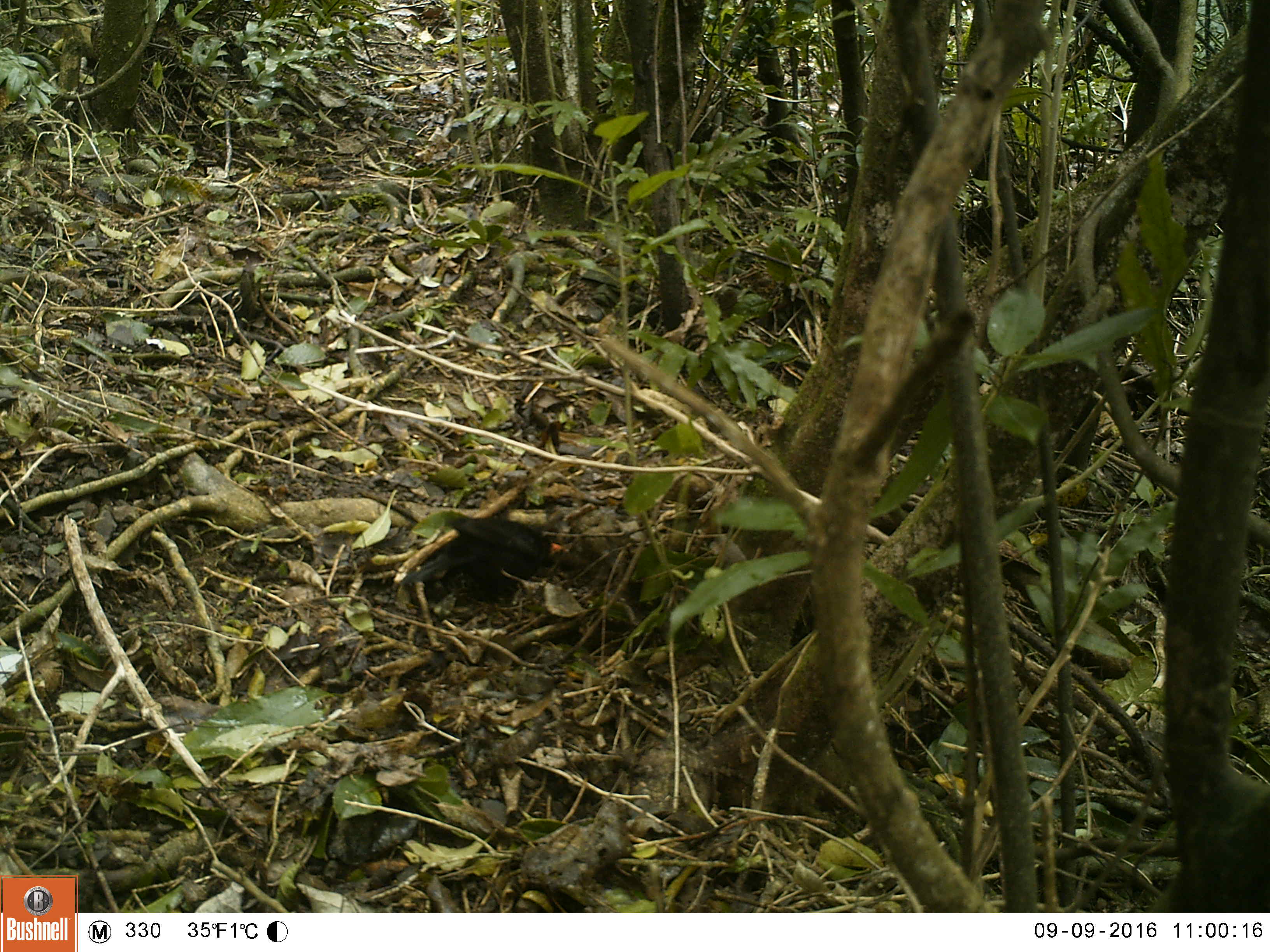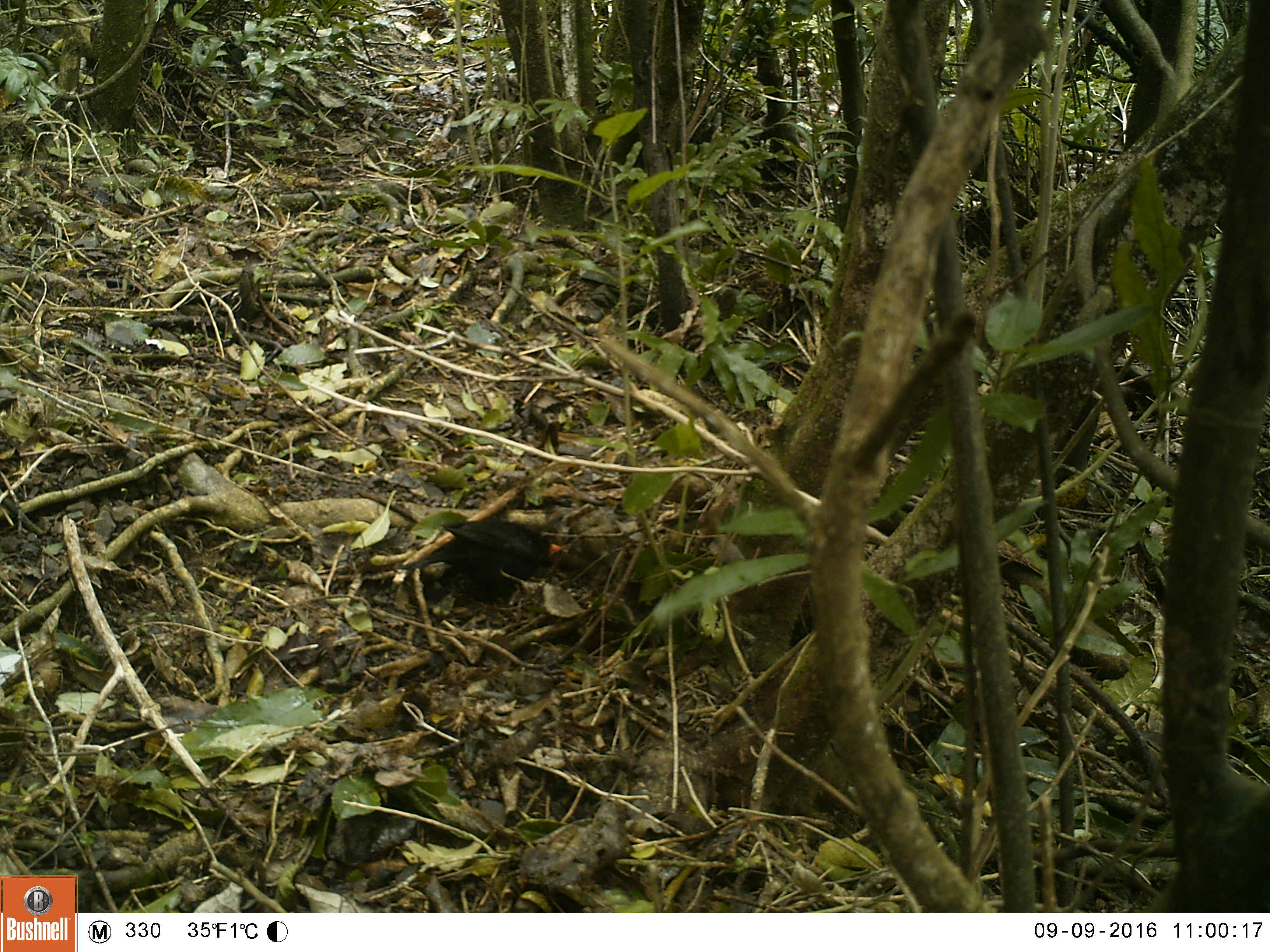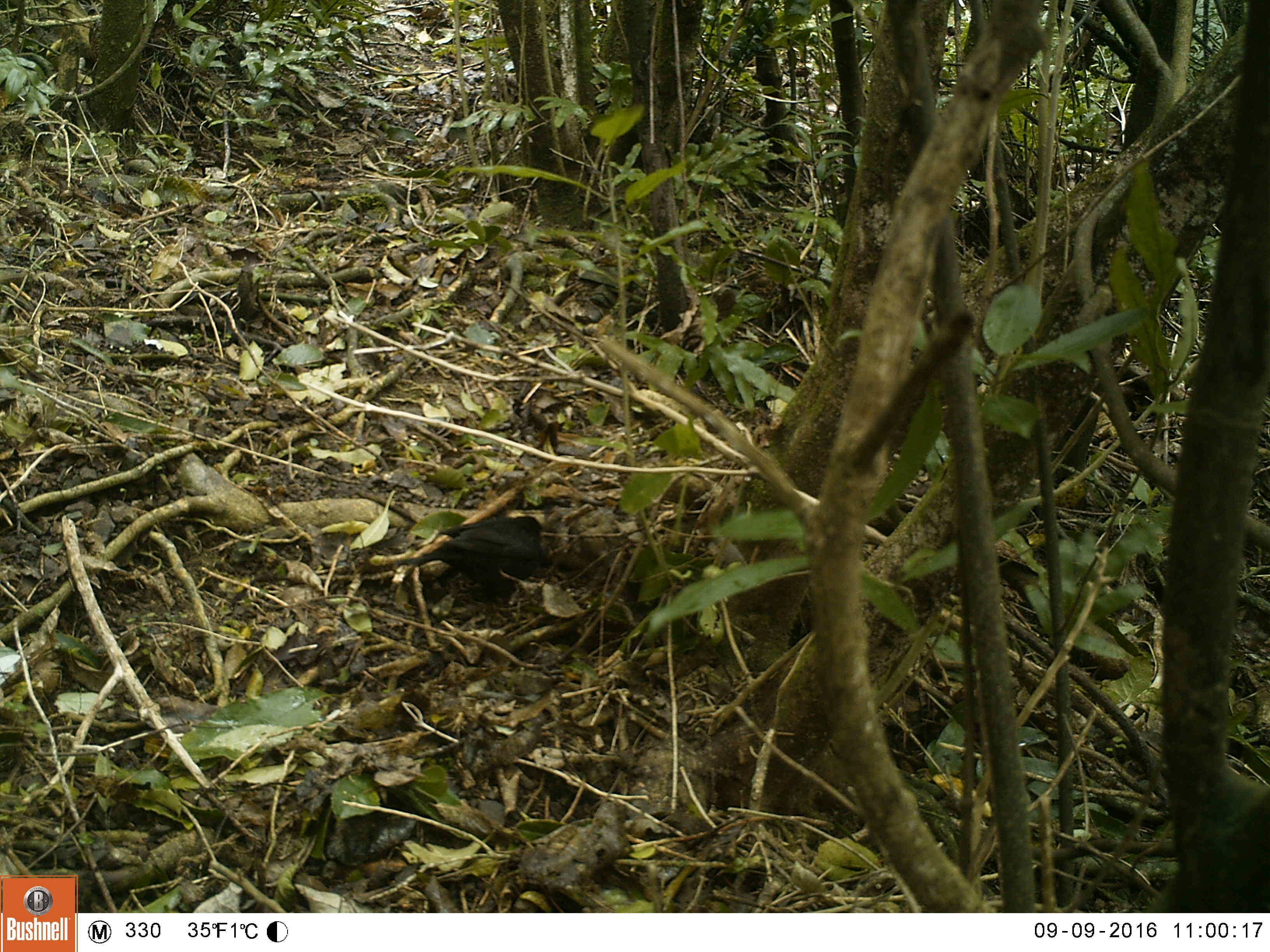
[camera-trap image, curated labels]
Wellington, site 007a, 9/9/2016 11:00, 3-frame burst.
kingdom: Animalia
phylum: Chordata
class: Aves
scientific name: Aves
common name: bird